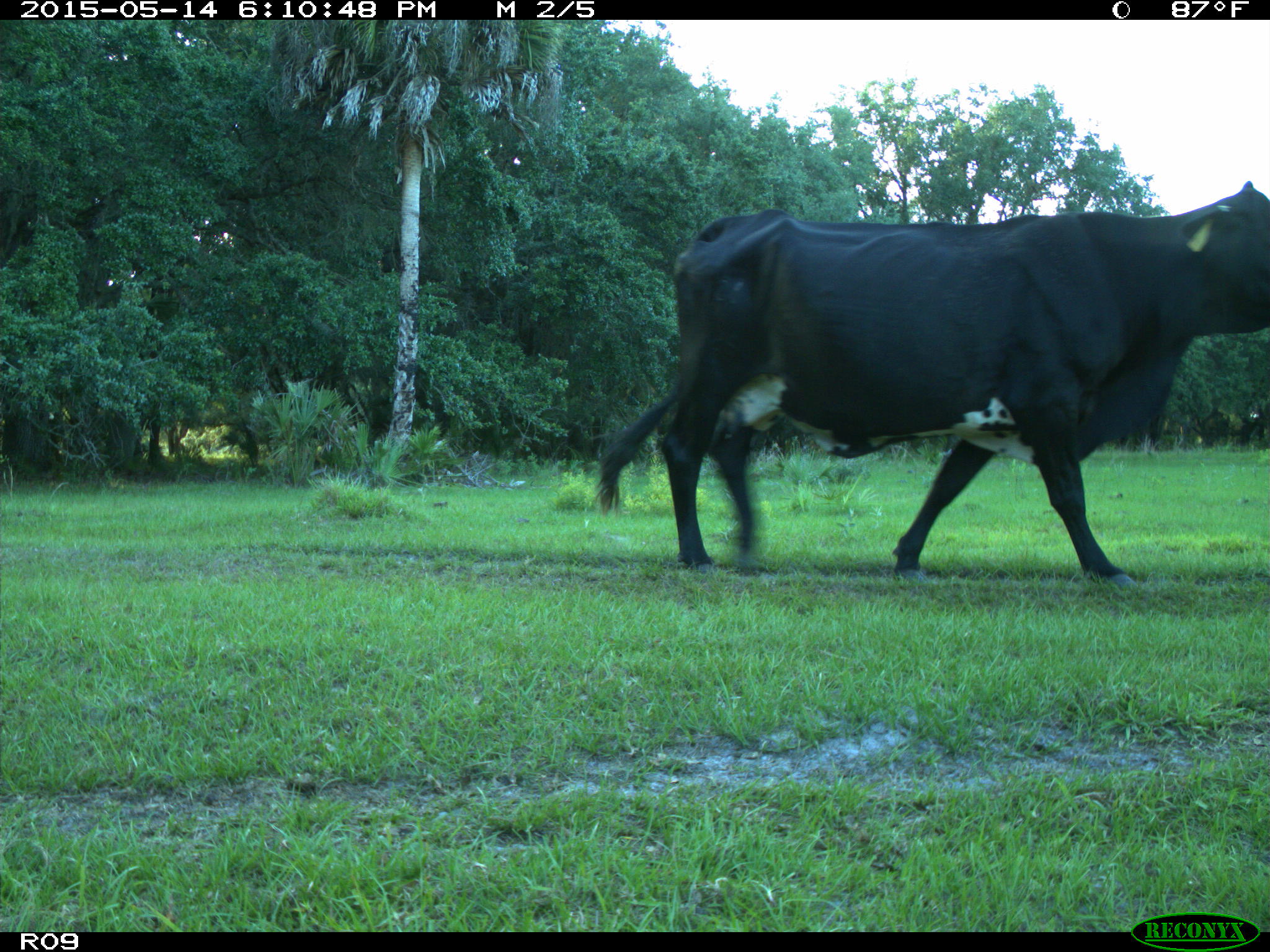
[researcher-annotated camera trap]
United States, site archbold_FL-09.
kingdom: Animalia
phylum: Chordata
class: Mammalia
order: Artiodactyla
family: Bovidae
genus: Bos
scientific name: Bos taurus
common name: domestic cow